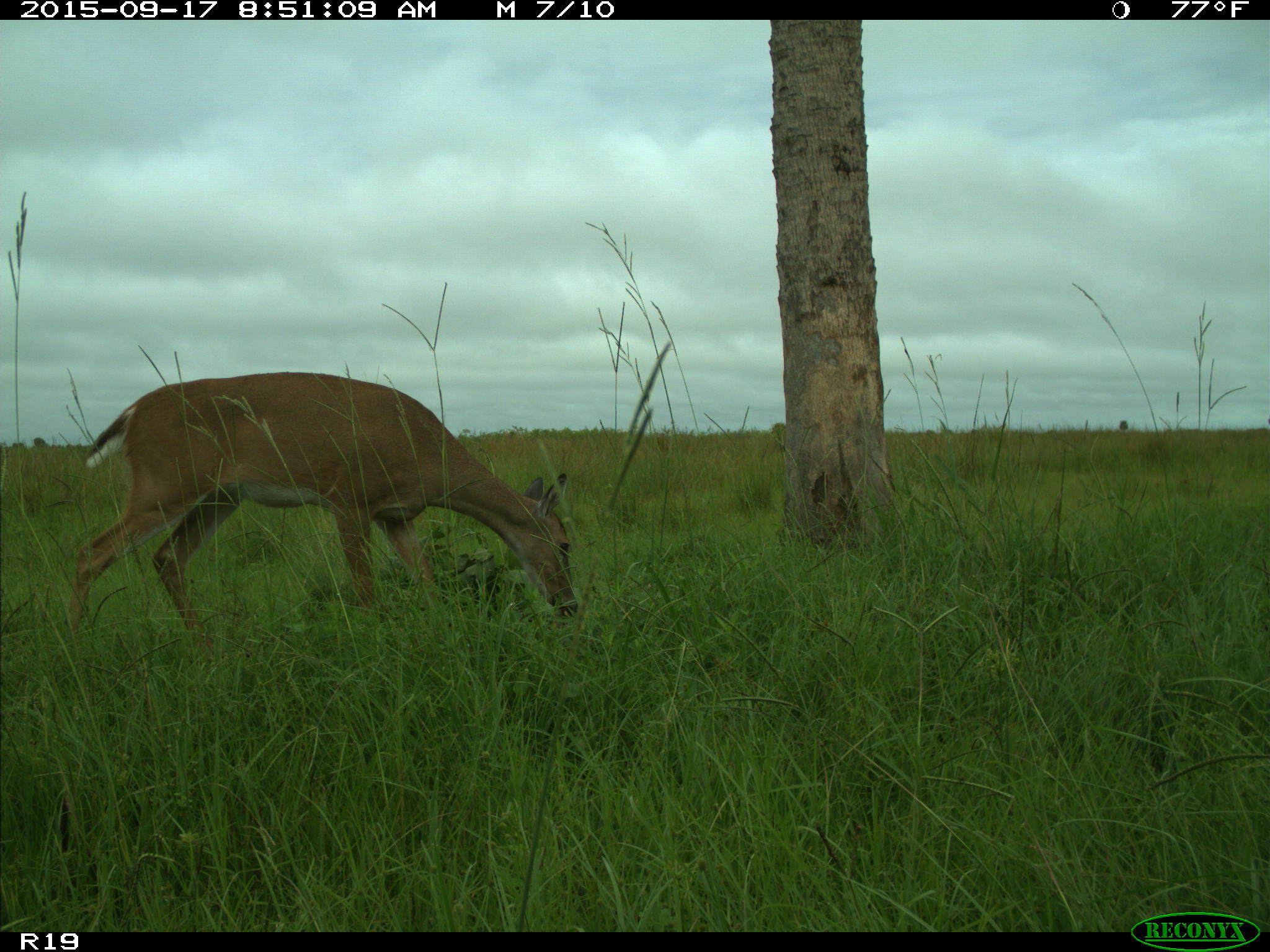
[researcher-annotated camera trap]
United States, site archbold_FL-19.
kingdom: Animalia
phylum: Chordata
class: Mammalia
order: Artiodactyla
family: Cervidae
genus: Odocoileus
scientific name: Odocoileus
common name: deer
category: unidentified deer